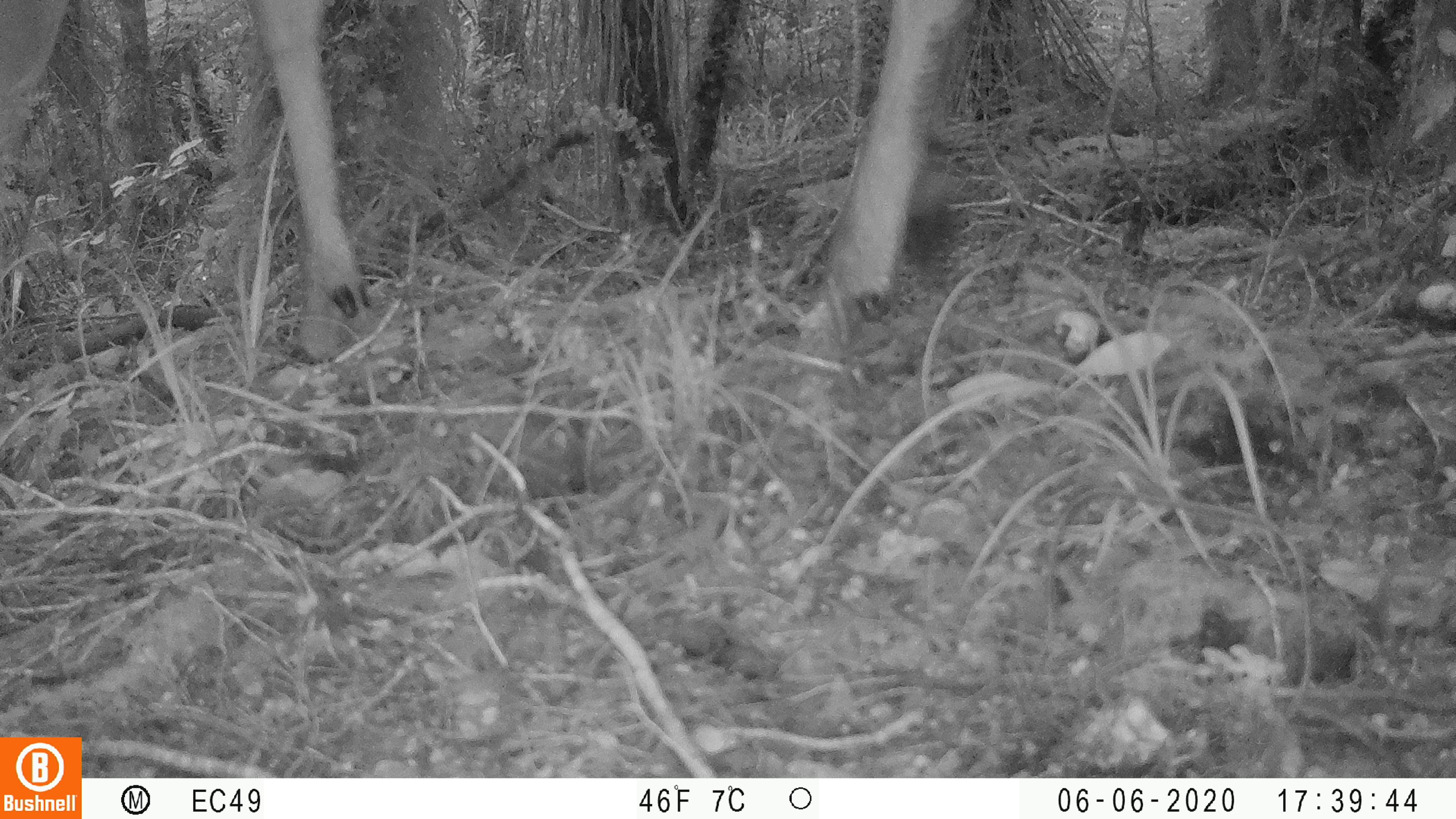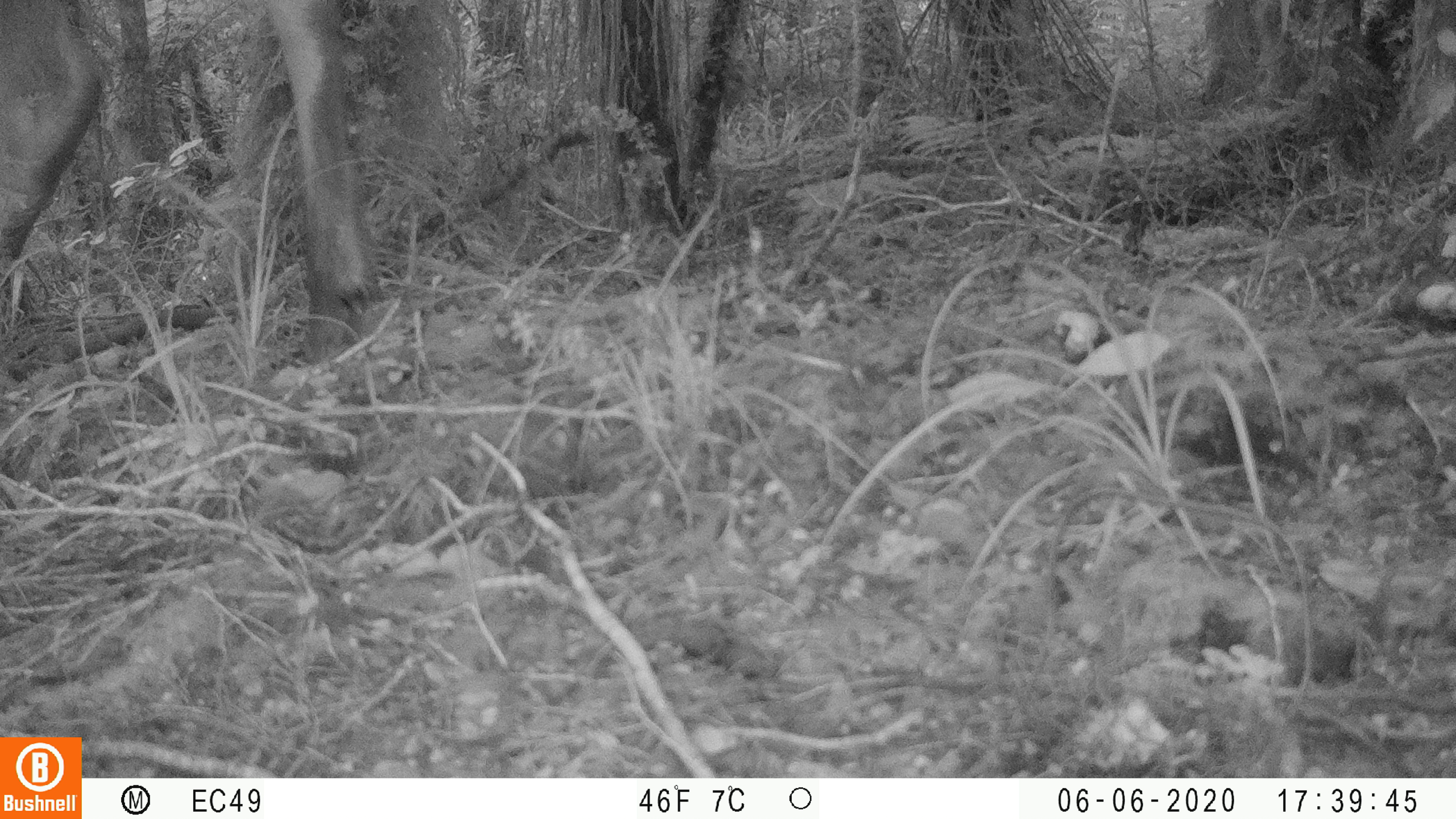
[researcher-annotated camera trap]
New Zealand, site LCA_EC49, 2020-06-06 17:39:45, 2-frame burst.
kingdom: Animalia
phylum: Chordata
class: Mammalia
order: Artiodactyla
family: Cervidae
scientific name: Cervidae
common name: deer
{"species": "deer (Cervidae)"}